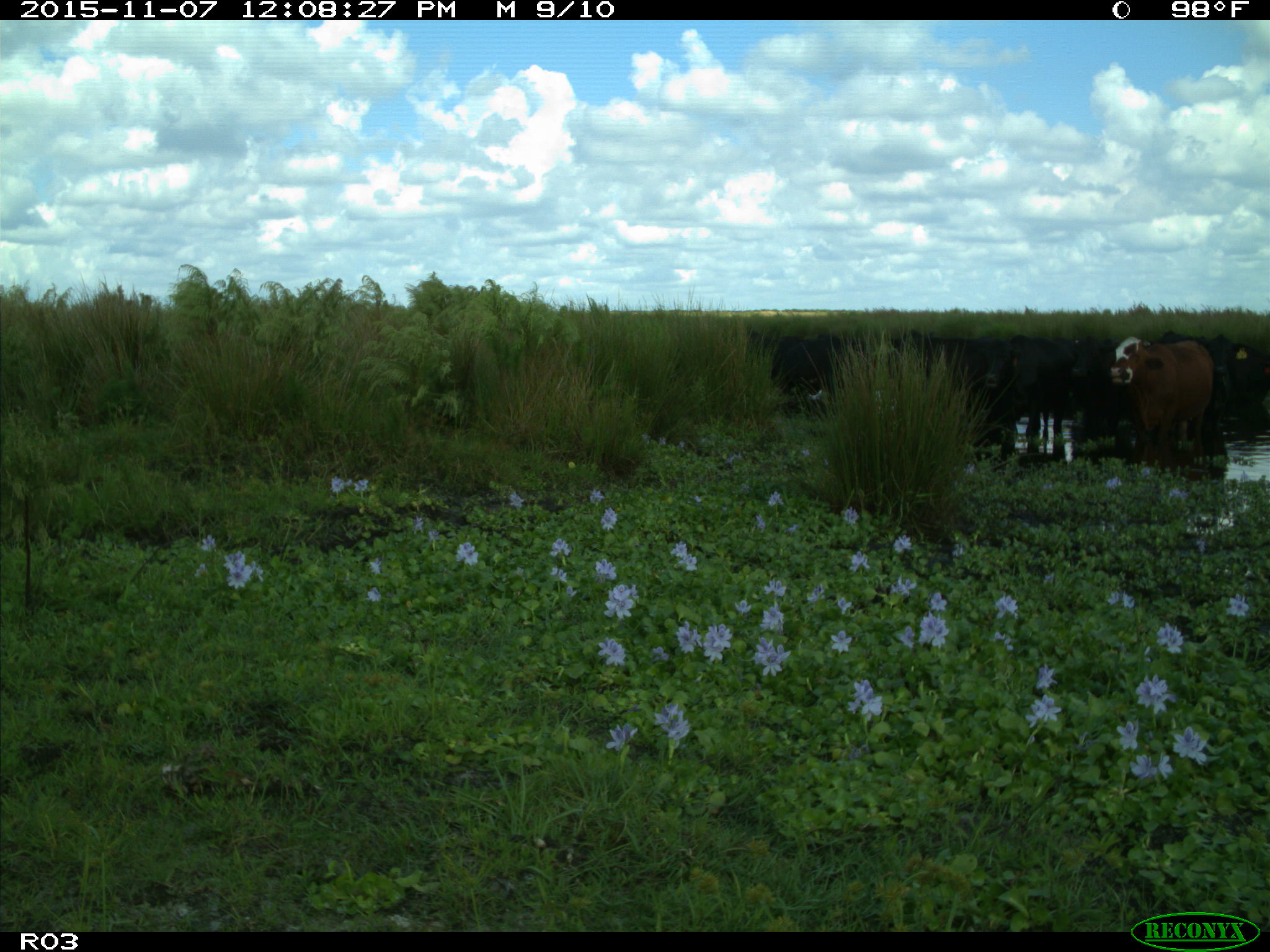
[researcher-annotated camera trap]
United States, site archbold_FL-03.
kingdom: Animalia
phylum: Chordata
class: Mammalia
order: Artiodactyla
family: Bovidae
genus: Bos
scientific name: Bos taurus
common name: domestic cow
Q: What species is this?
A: Bos taurus (domestic cow).